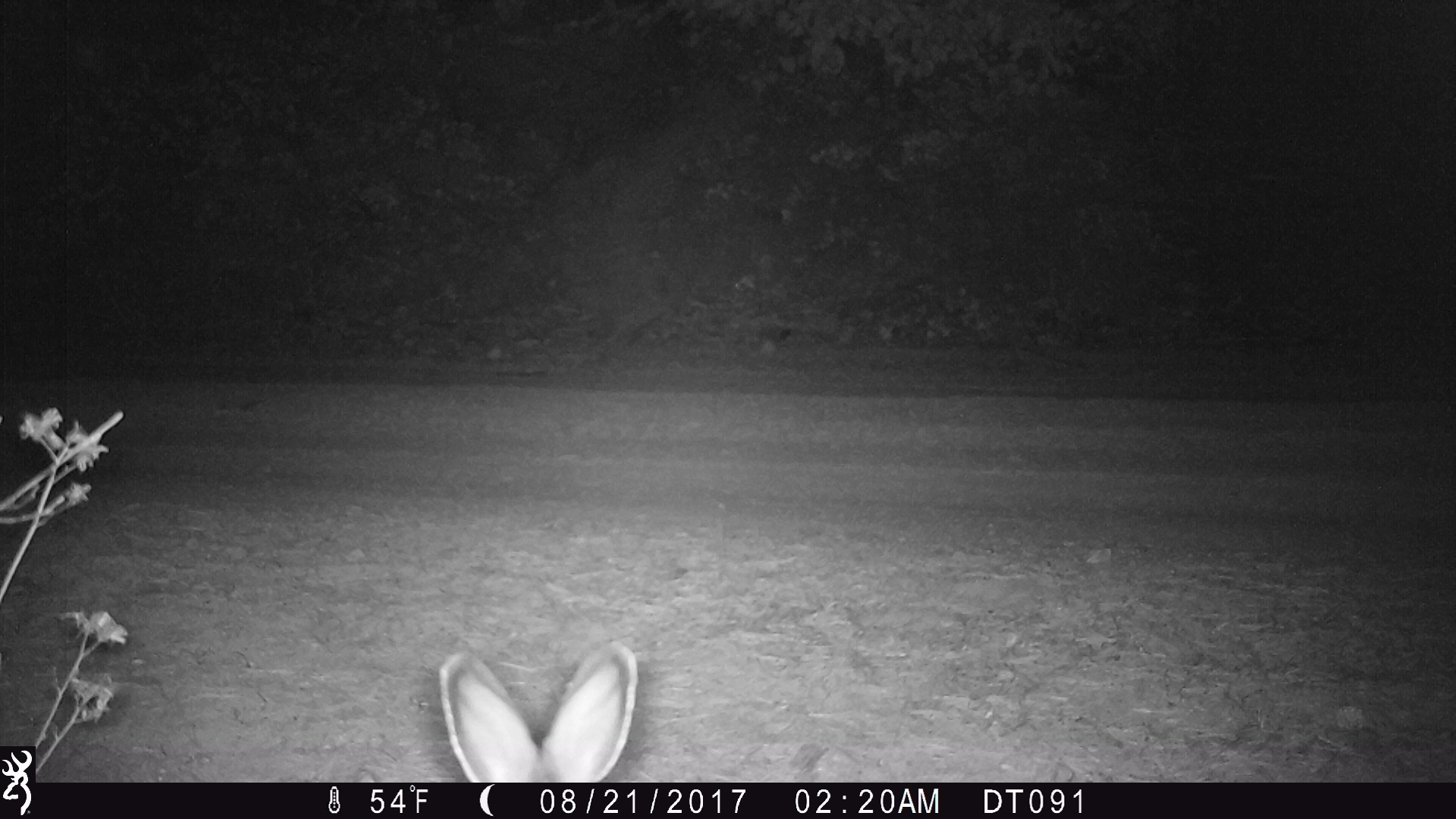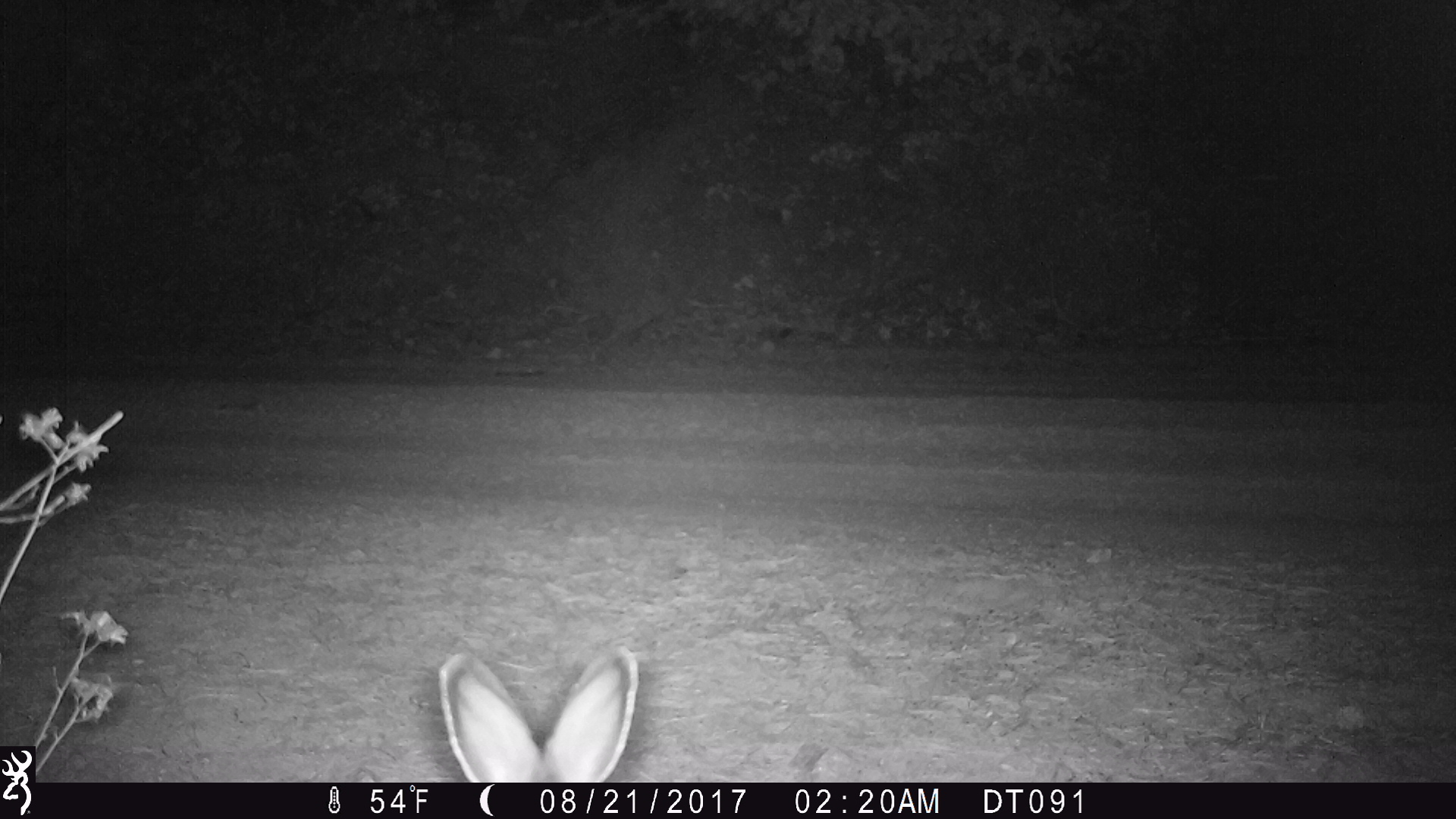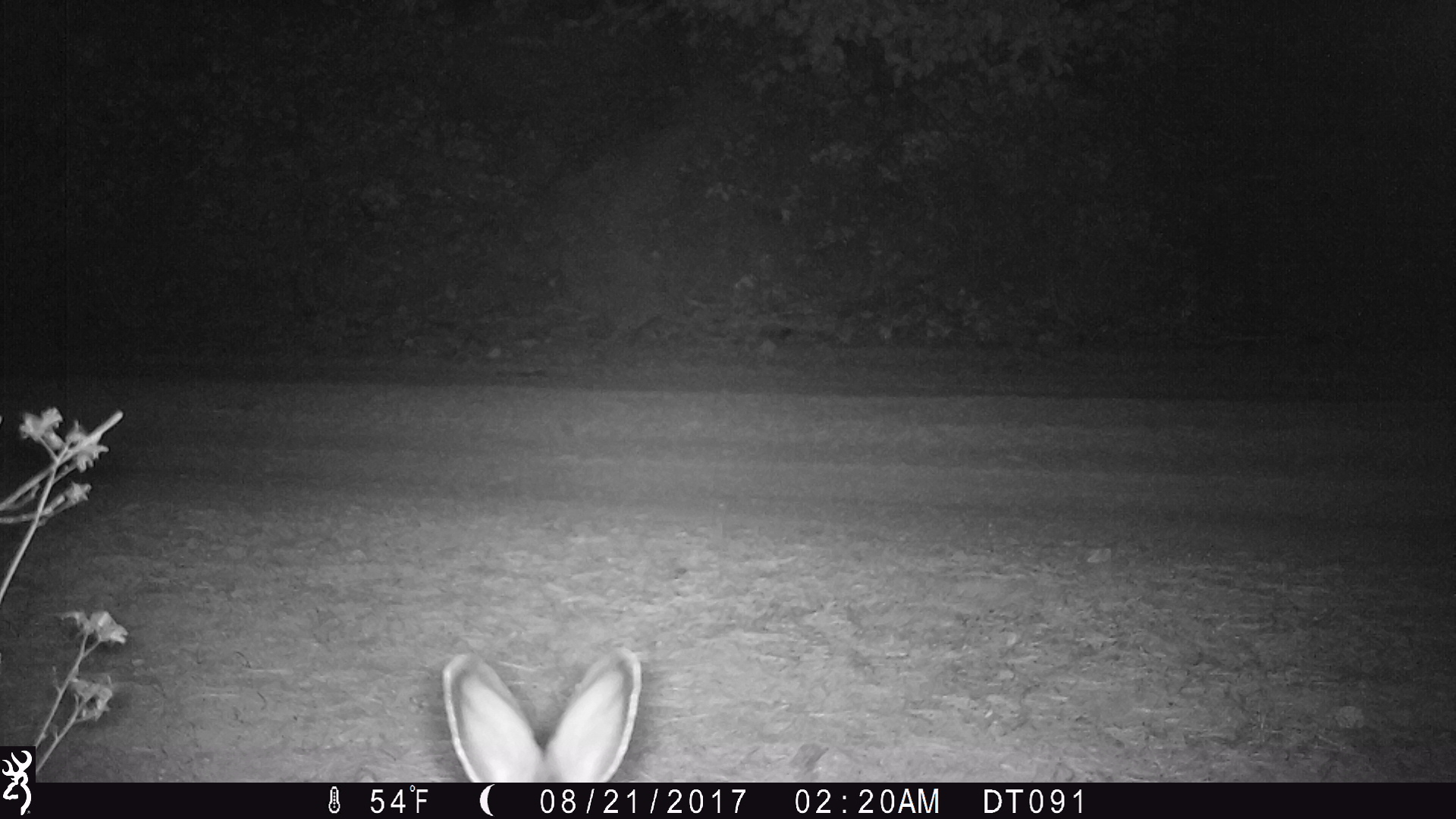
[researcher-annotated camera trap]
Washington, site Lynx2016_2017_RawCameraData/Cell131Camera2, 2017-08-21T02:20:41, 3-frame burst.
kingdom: Animalia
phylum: Chordata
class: Mammalia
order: Lagomorpha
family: Leporidae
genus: Lepus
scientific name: Lepus americanus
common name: snowshoe hare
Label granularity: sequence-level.